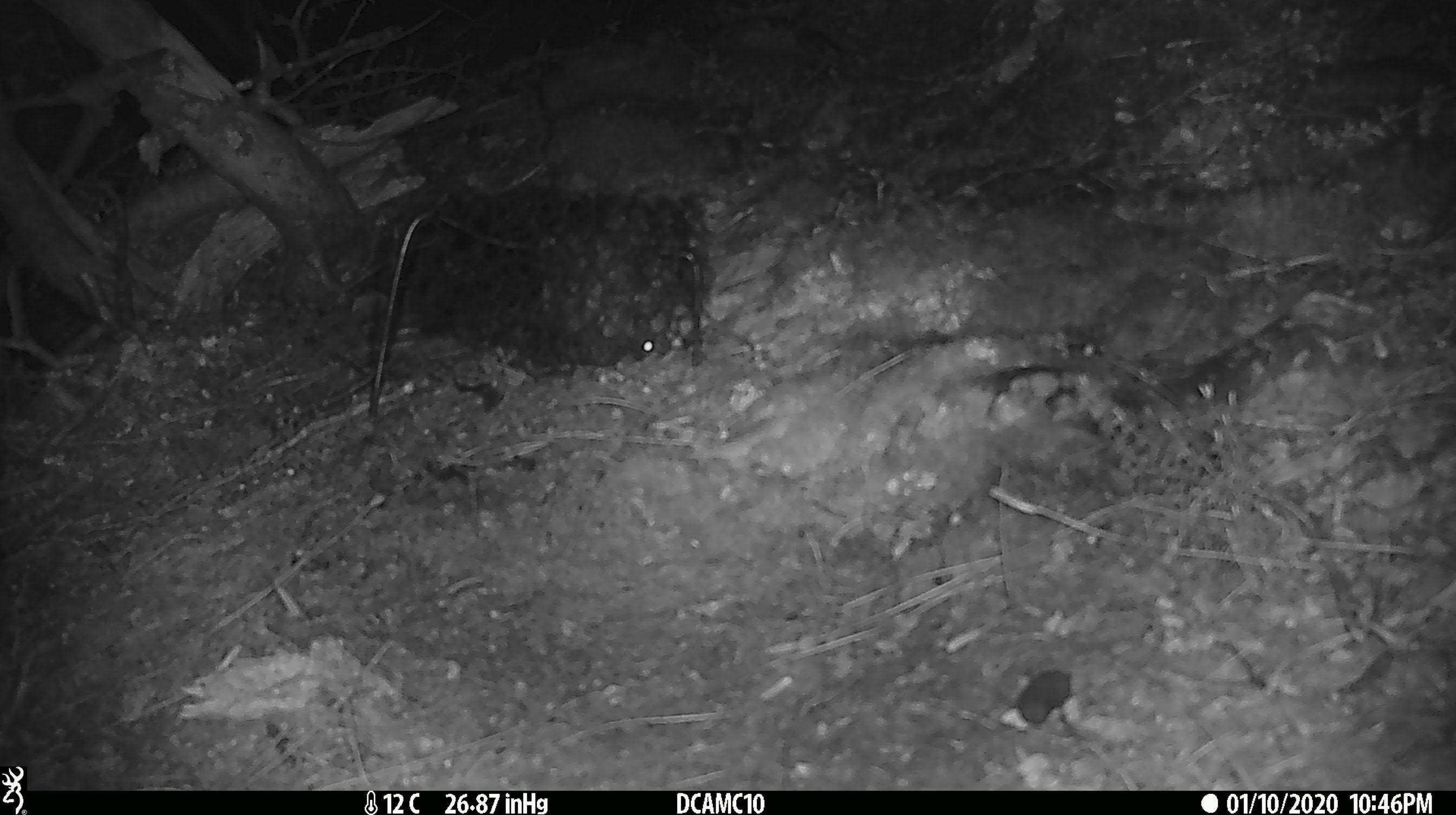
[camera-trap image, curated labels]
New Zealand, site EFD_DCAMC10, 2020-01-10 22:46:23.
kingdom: Animalia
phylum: Chordata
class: Mammalia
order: Rodentia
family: Muridae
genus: Mus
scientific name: Mus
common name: mouse